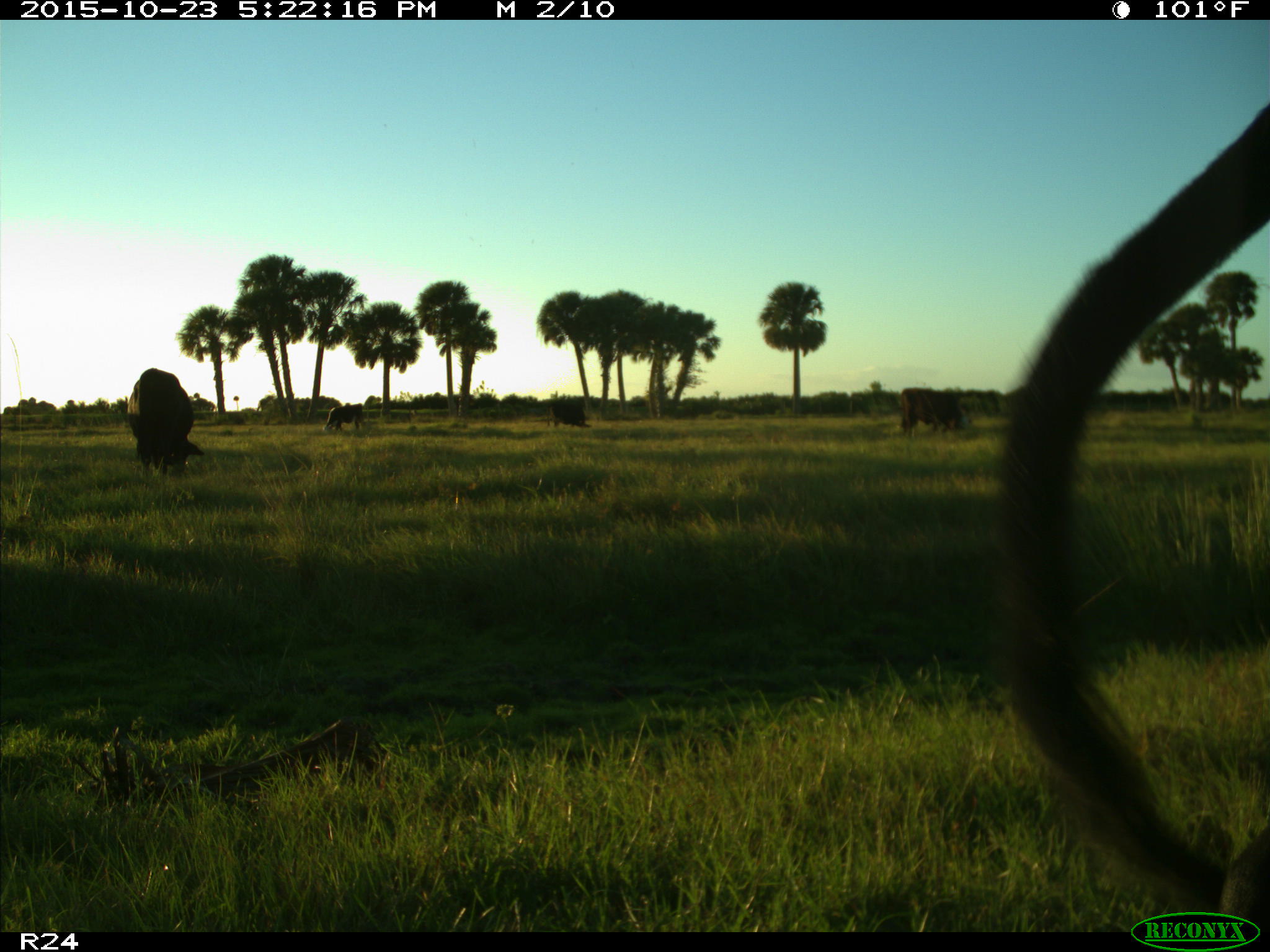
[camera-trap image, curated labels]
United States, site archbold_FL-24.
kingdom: Animalia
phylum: Chordata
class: Mammalia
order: Artiodactyla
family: Bovidae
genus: Bos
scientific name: Bos taurus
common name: domestic cow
Bos taurus (domestic cow).